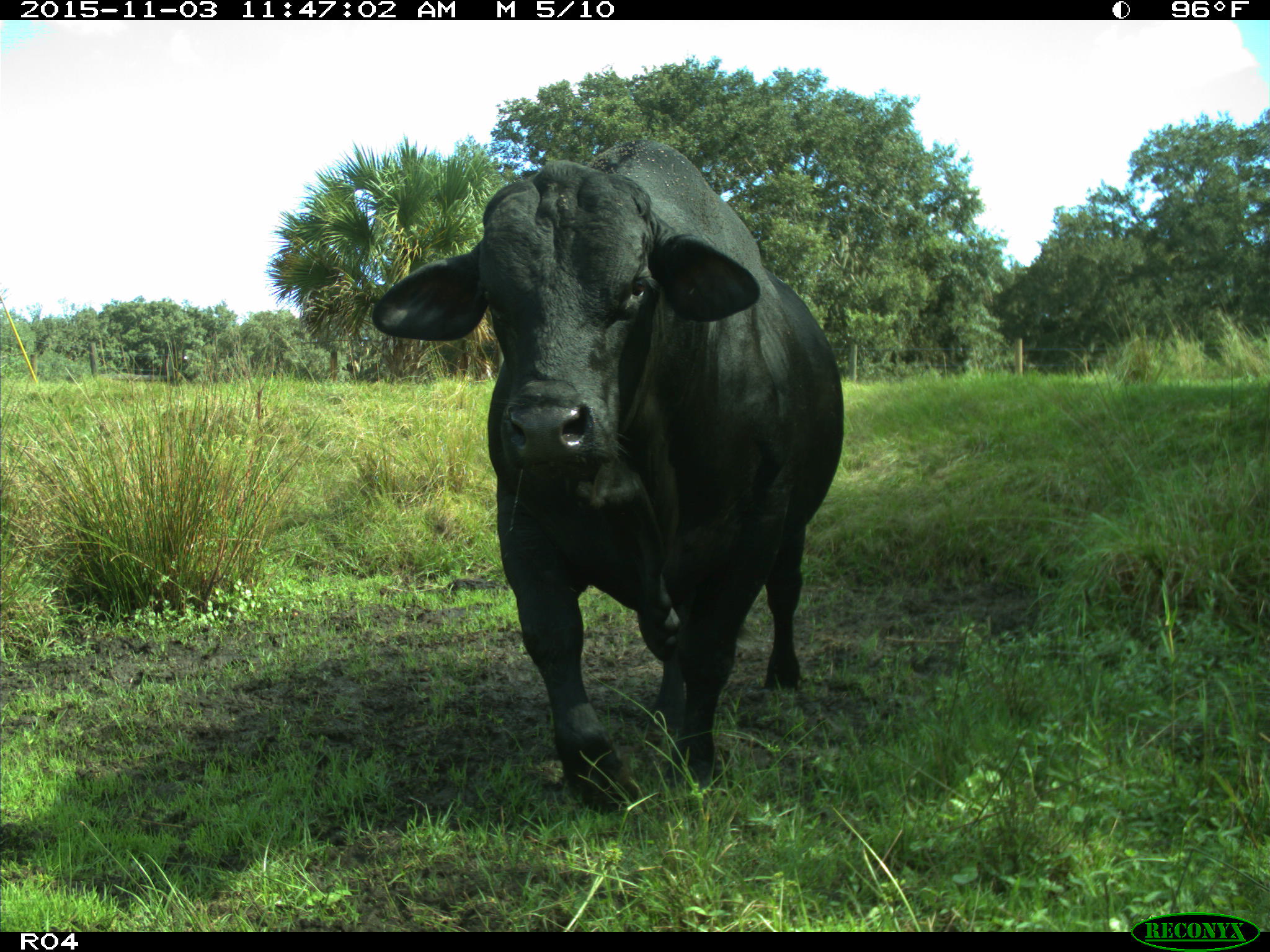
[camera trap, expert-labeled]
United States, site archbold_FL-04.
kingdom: Animalia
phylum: Chordata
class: Mammalia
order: Artiodactyla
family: Bovidae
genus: Bos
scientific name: Bos taurus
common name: domestic cow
Bos taurus (domestic cow).